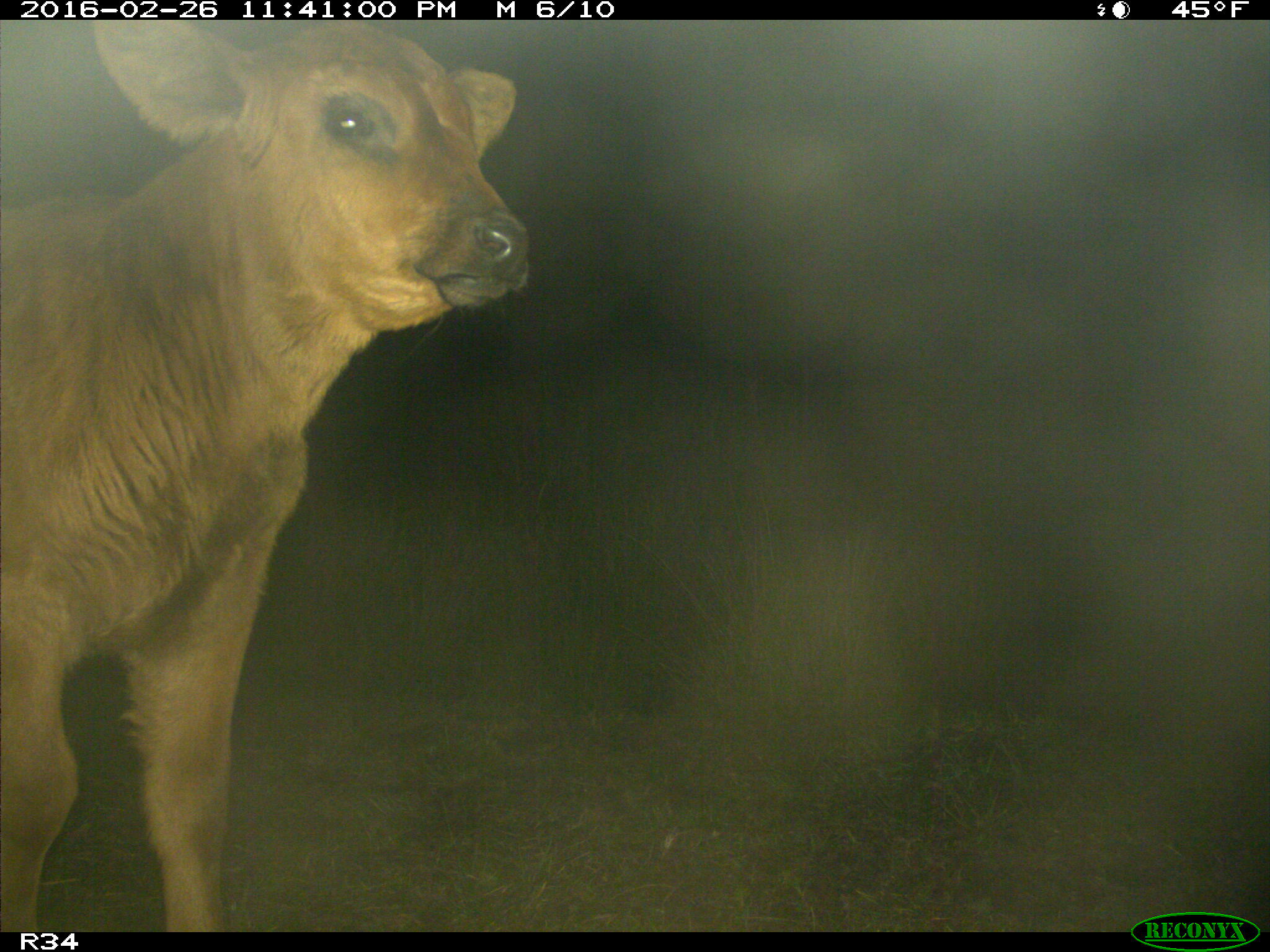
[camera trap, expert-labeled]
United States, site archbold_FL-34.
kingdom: Animalia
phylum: Chordata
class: Mammalia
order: Artiodactyla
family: Bovidae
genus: Bos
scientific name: Bos taurus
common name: domestic cow